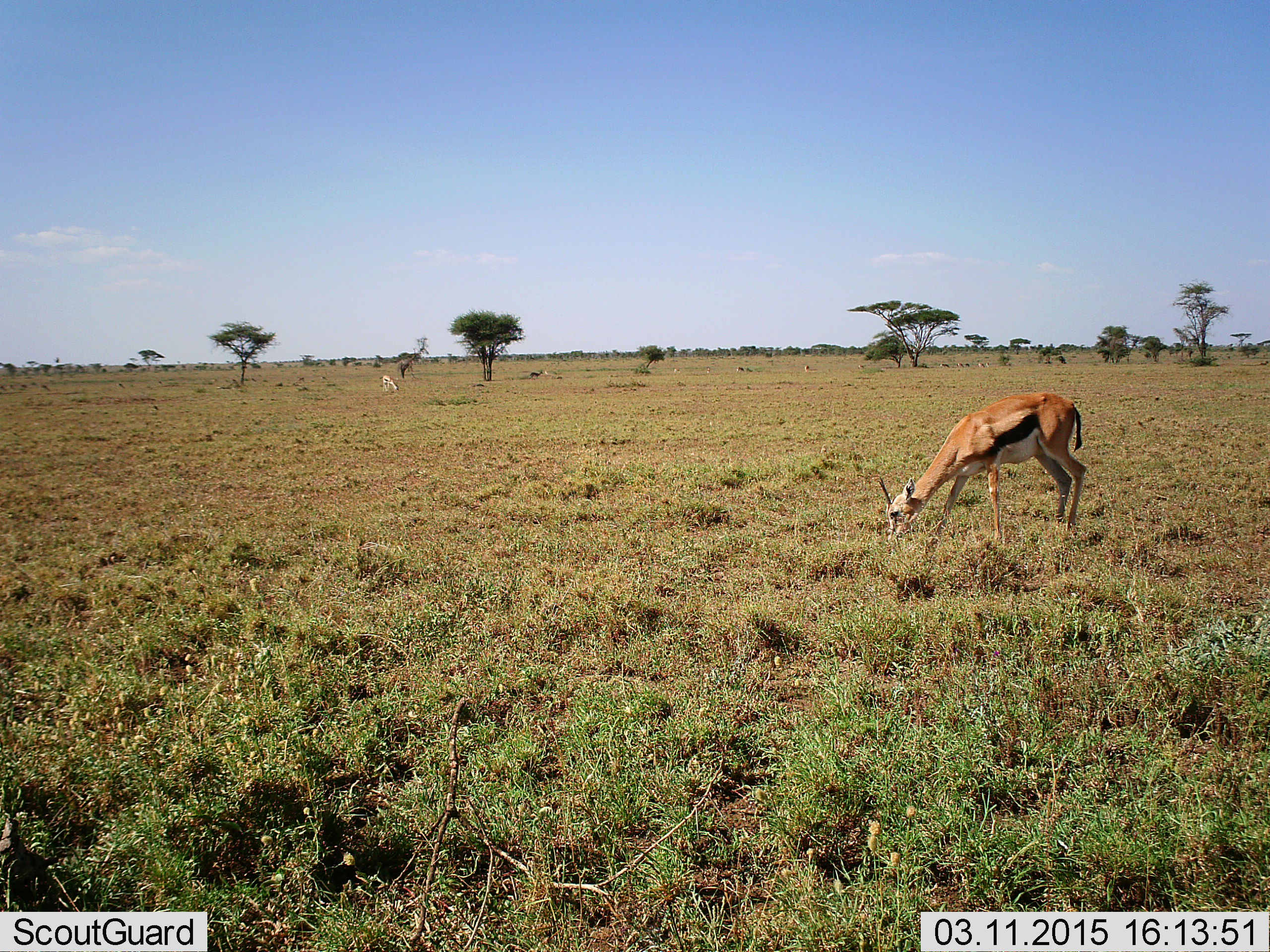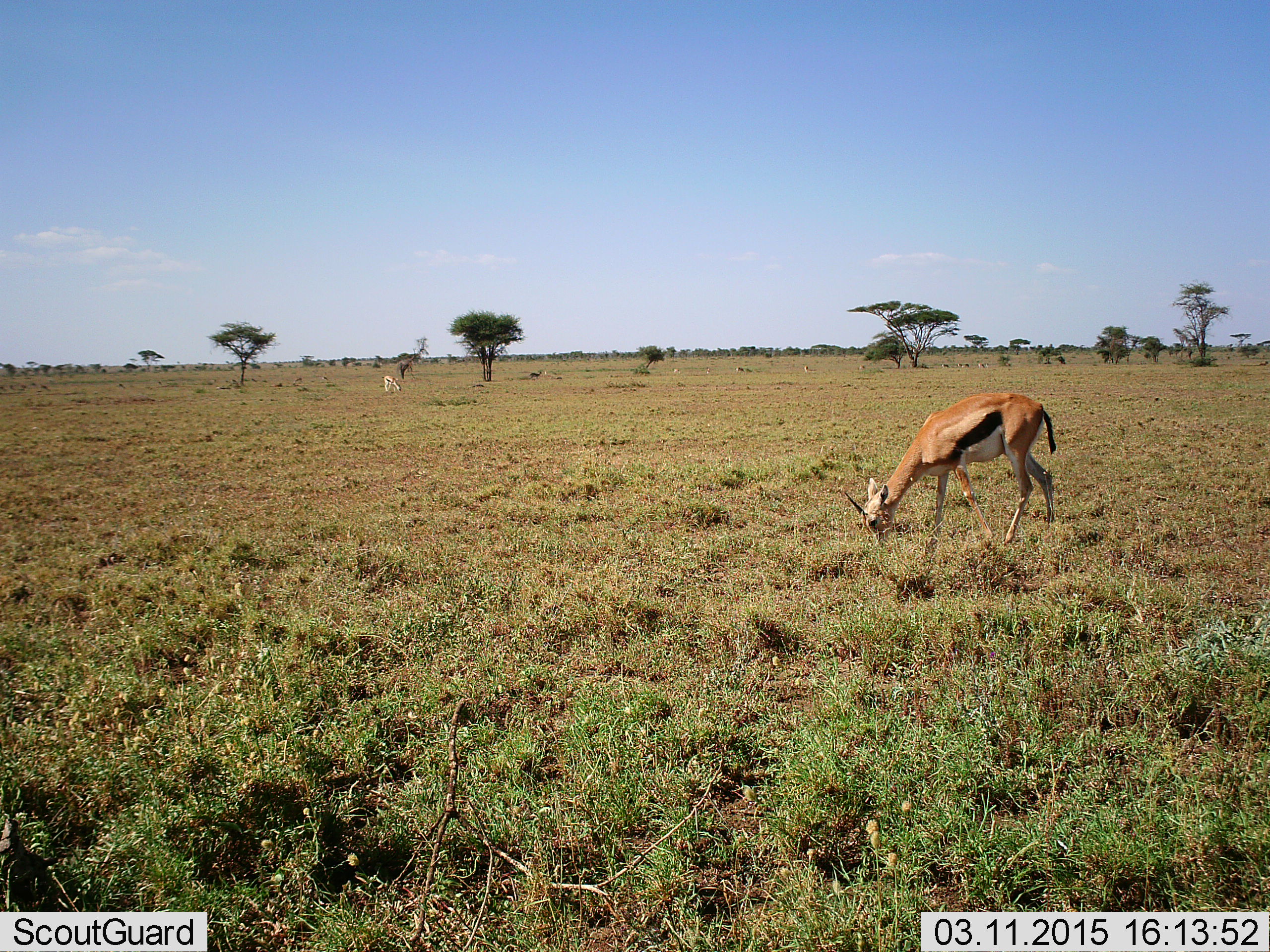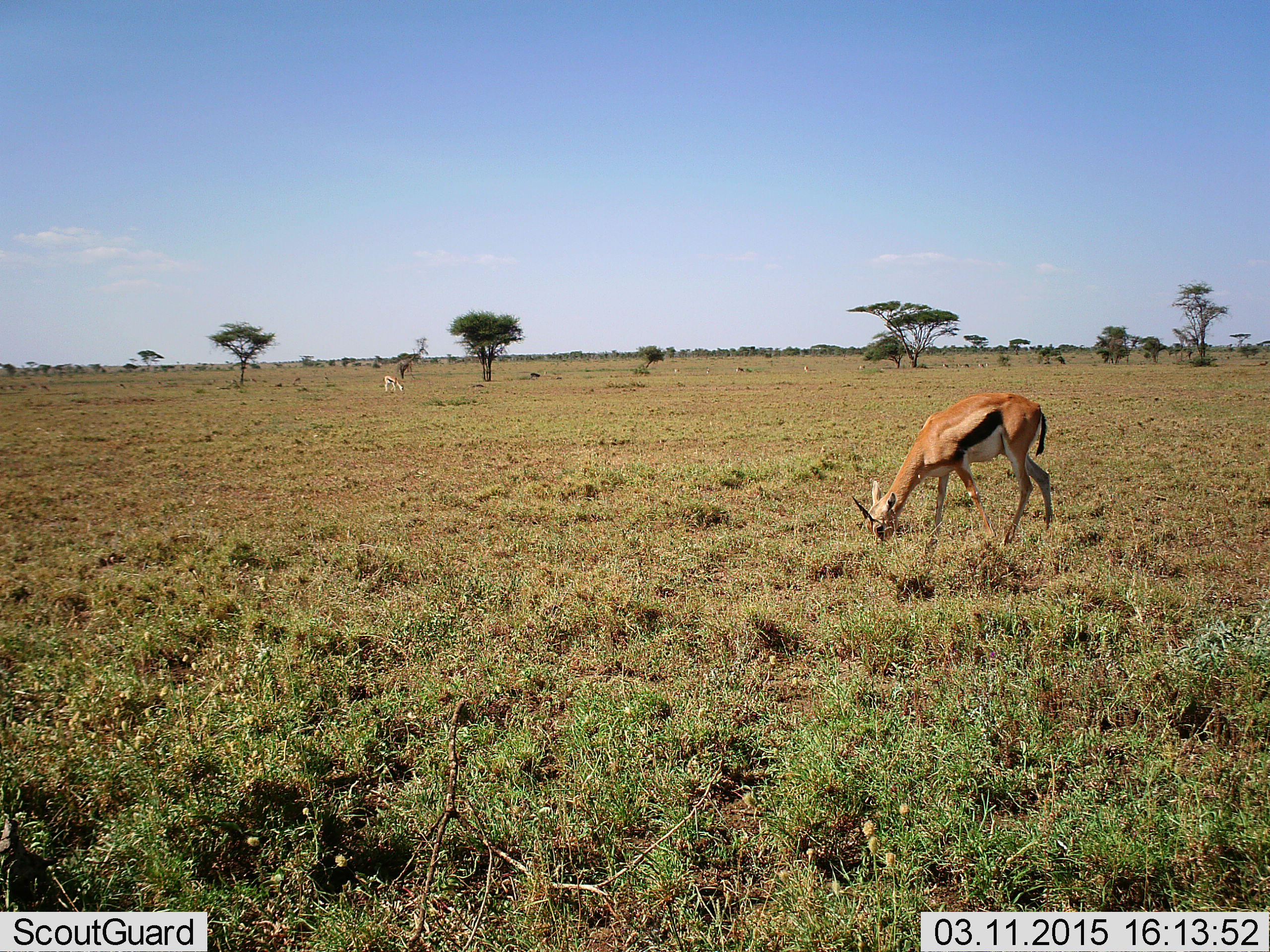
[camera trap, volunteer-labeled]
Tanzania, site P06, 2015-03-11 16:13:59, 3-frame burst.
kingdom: Animalia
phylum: Chordata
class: Mammalia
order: Artiodactyla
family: Bovidae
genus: Eudorcas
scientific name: Eudorcas thomsonii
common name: thomson's gazelle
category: gazellethomsons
Gazellethomsons (thomson's gazelle) (Eudorcas thomsonii), count 2. Behavior (volunteer vote fractions): standing 40%, resting 0%, moving 10%, interacting 0%. Young present (vote fraction): 0%. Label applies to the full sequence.